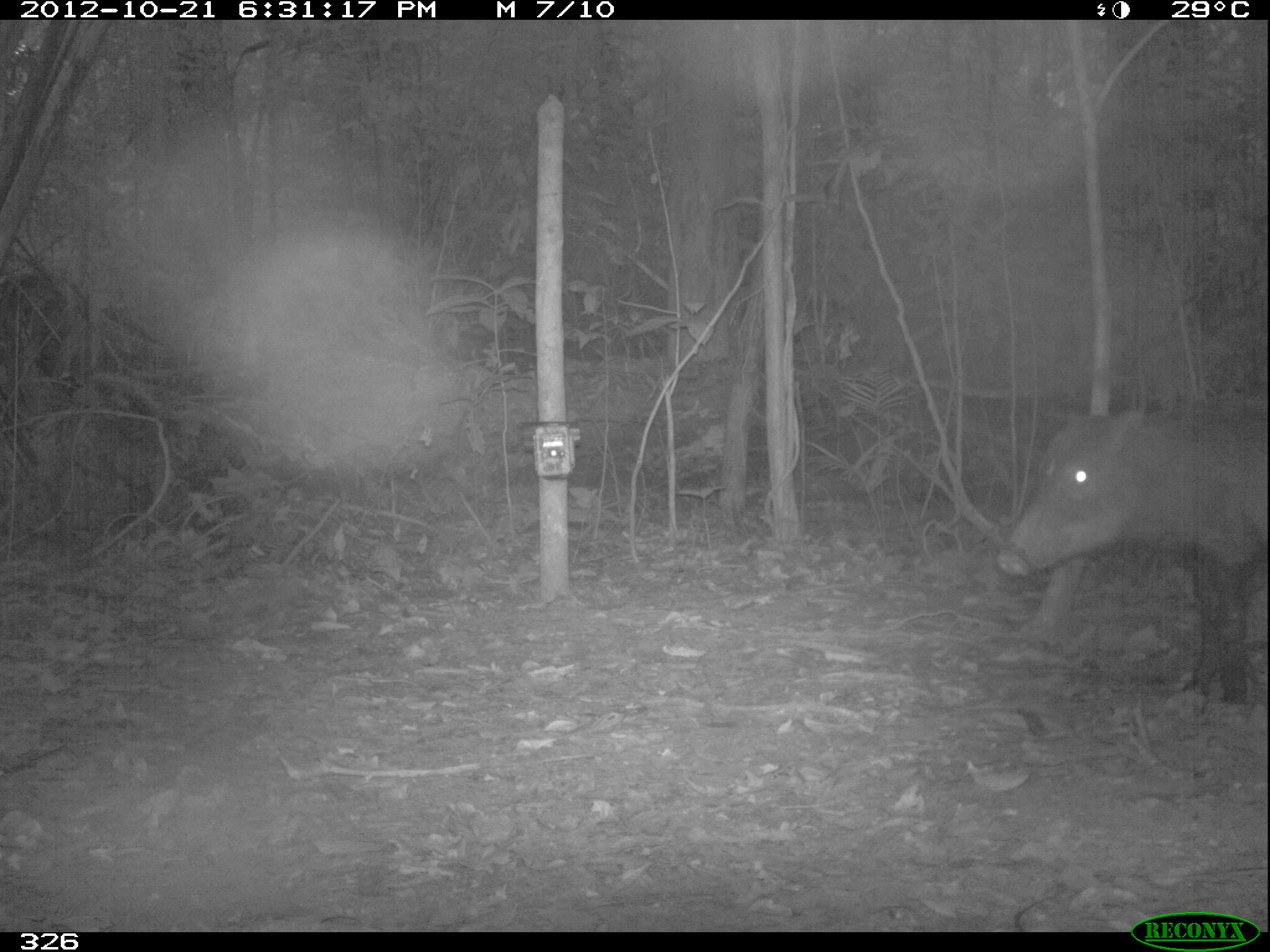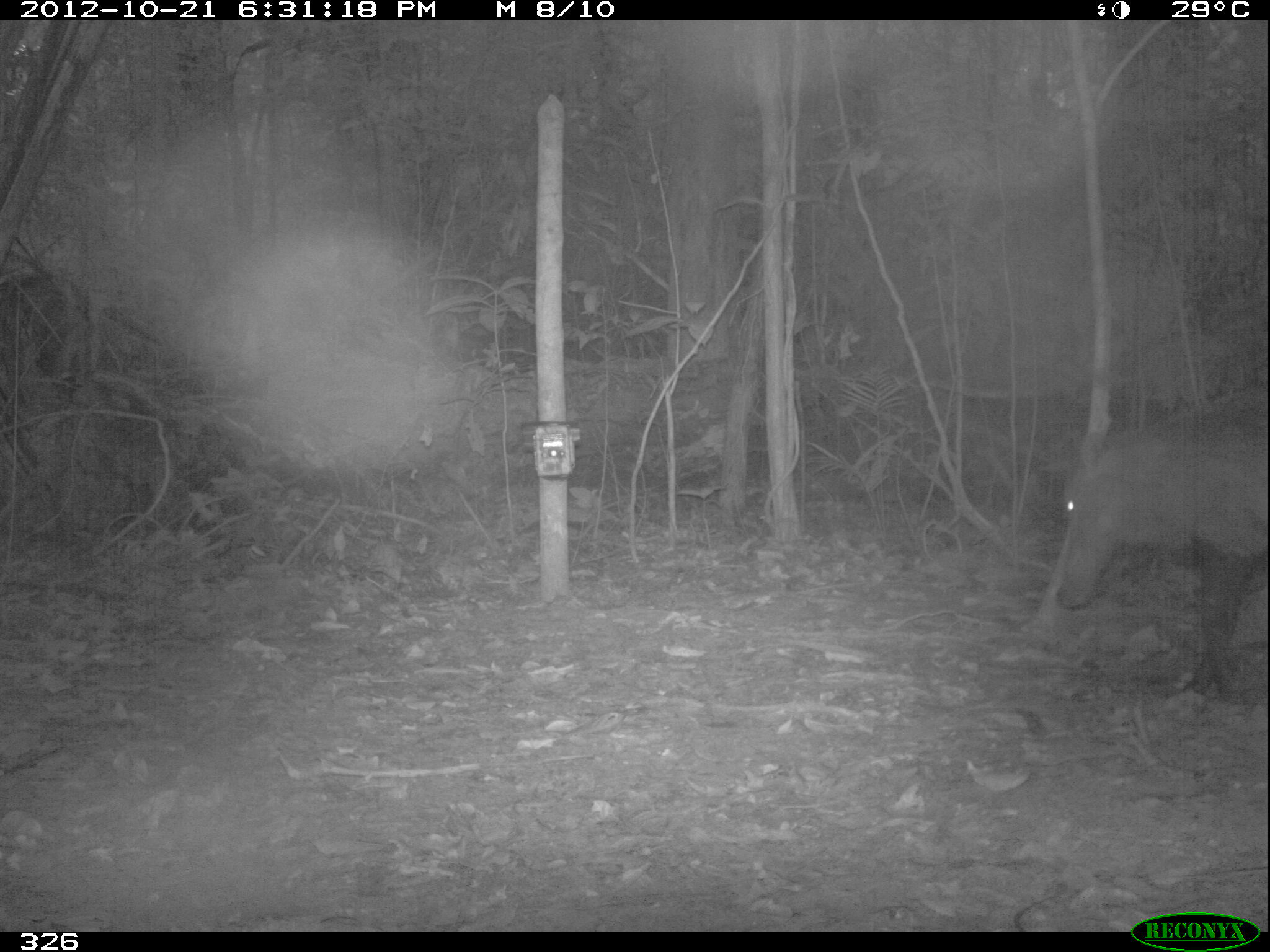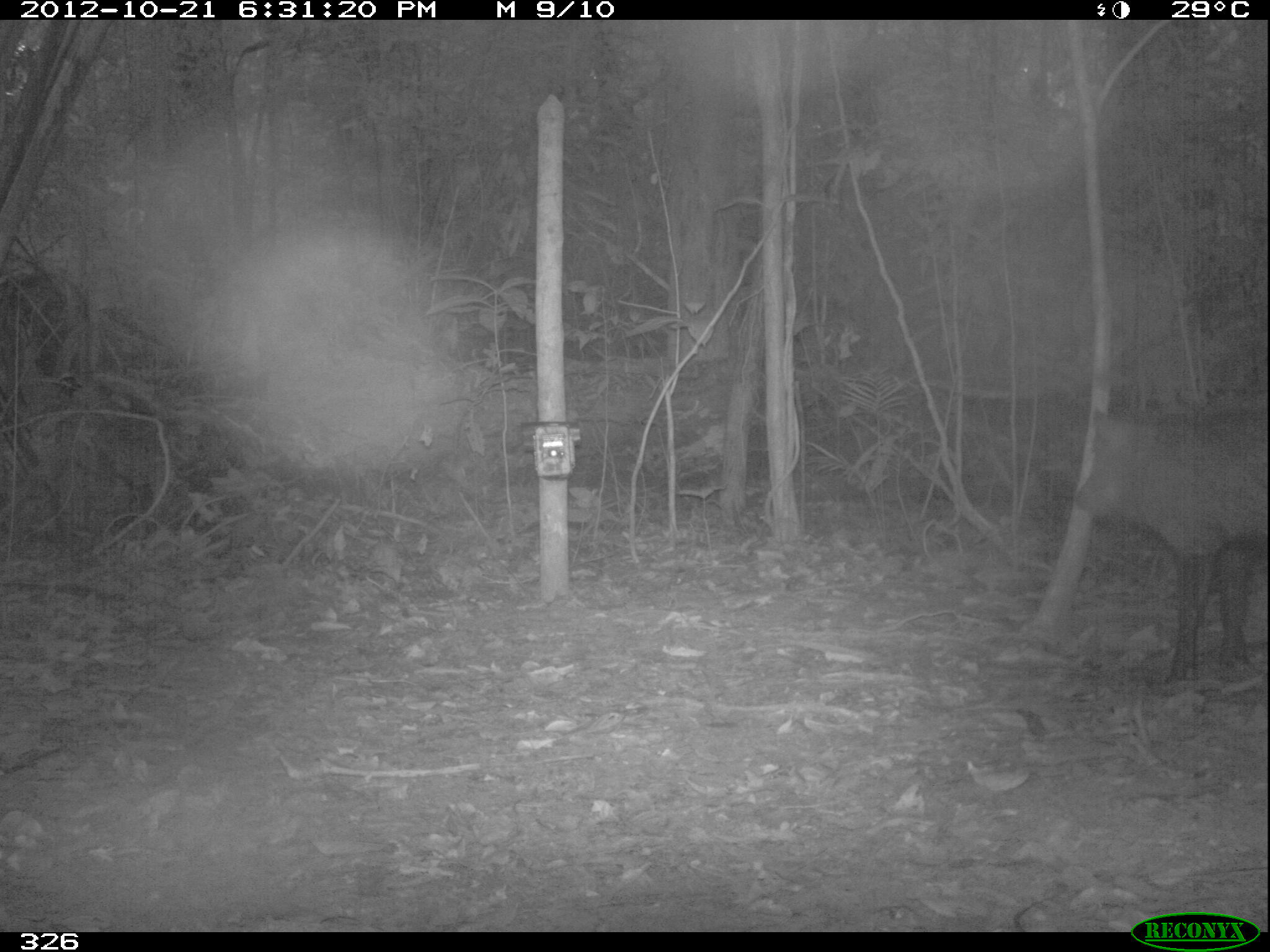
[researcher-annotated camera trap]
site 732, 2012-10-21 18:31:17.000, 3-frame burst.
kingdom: Animalia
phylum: Chordata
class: Mammalia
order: Artiodactyla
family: Tayassuidae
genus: Tayassu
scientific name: Tayassu pecari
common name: white-lipped peccary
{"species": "Tayassu pecari (white-lipped peccary)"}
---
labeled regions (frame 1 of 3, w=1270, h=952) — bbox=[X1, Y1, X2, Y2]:
tayassu pecari: bbox=[999, 395, 1270, 707]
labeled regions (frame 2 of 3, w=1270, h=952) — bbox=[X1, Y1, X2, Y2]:
tayassu pecari: bbox=[1054, 385, 1270, 703]